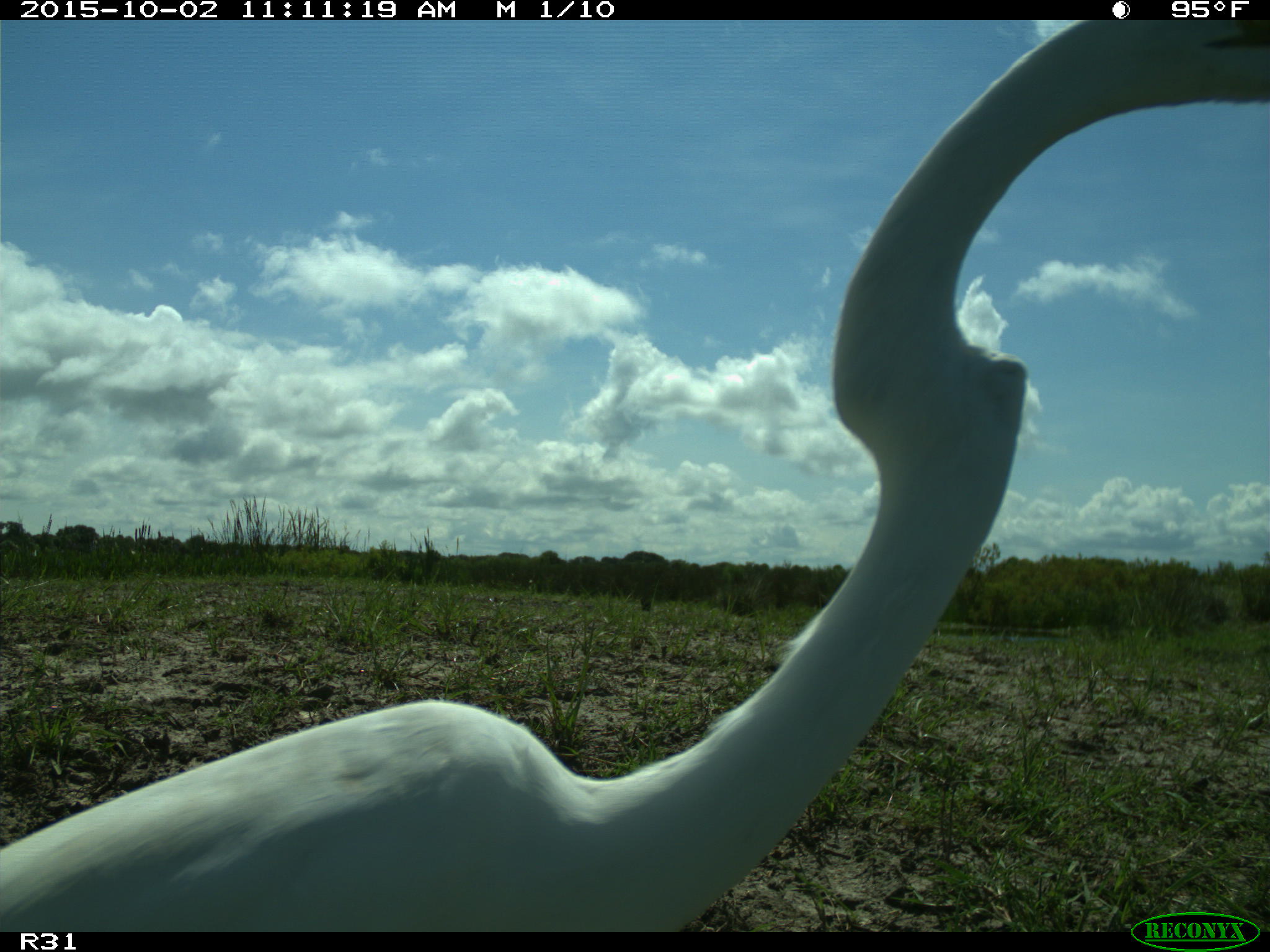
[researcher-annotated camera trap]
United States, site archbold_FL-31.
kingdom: Animalia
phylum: Chordata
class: Aves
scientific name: Aves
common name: birds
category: unidentified bird